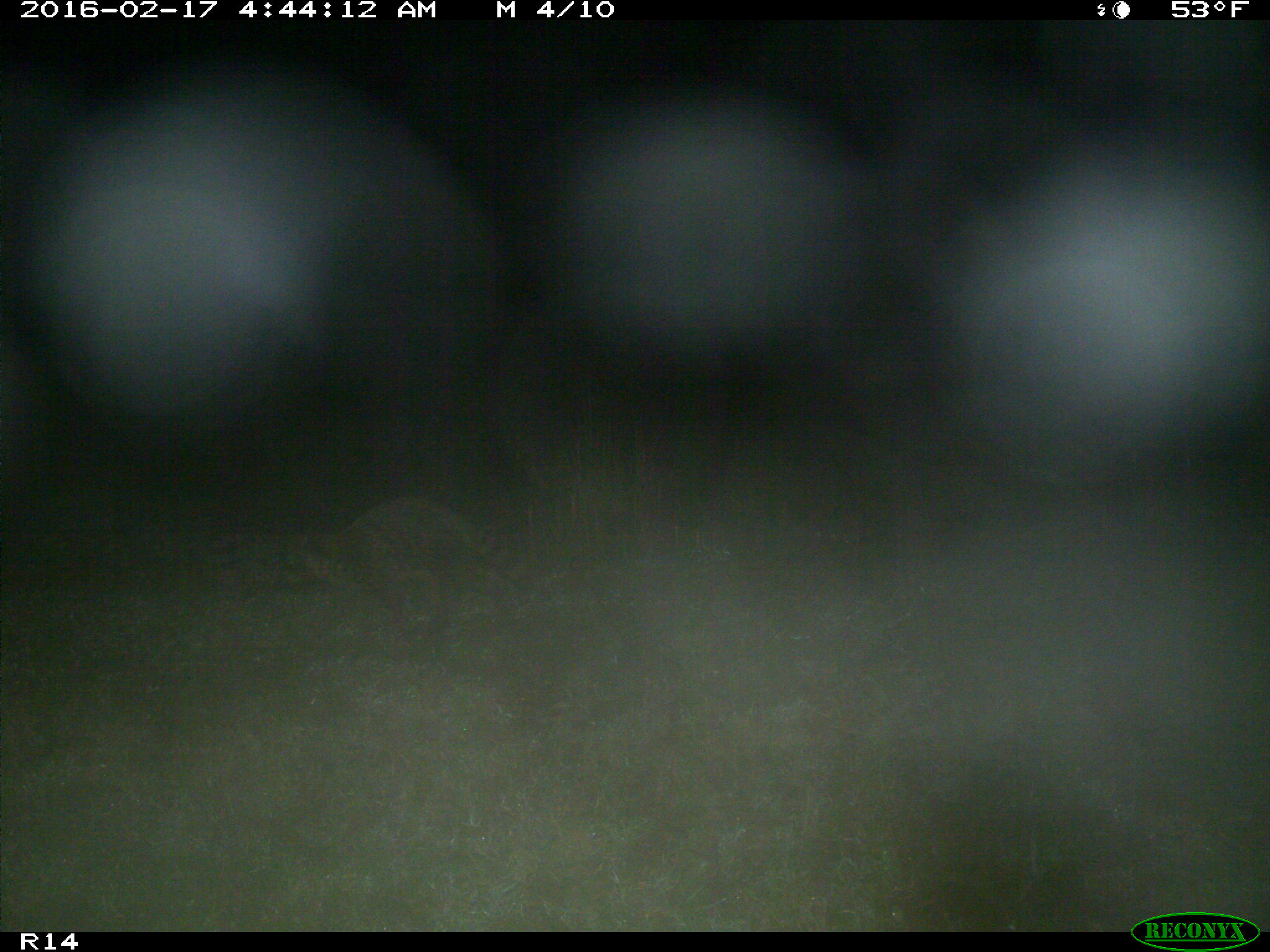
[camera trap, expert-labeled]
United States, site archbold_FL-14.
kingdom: Animalia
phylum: Chordata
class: Mammalia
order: Carnivora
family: Procyonidae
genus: Procyon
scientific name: Procyon lotor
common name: common raccoon